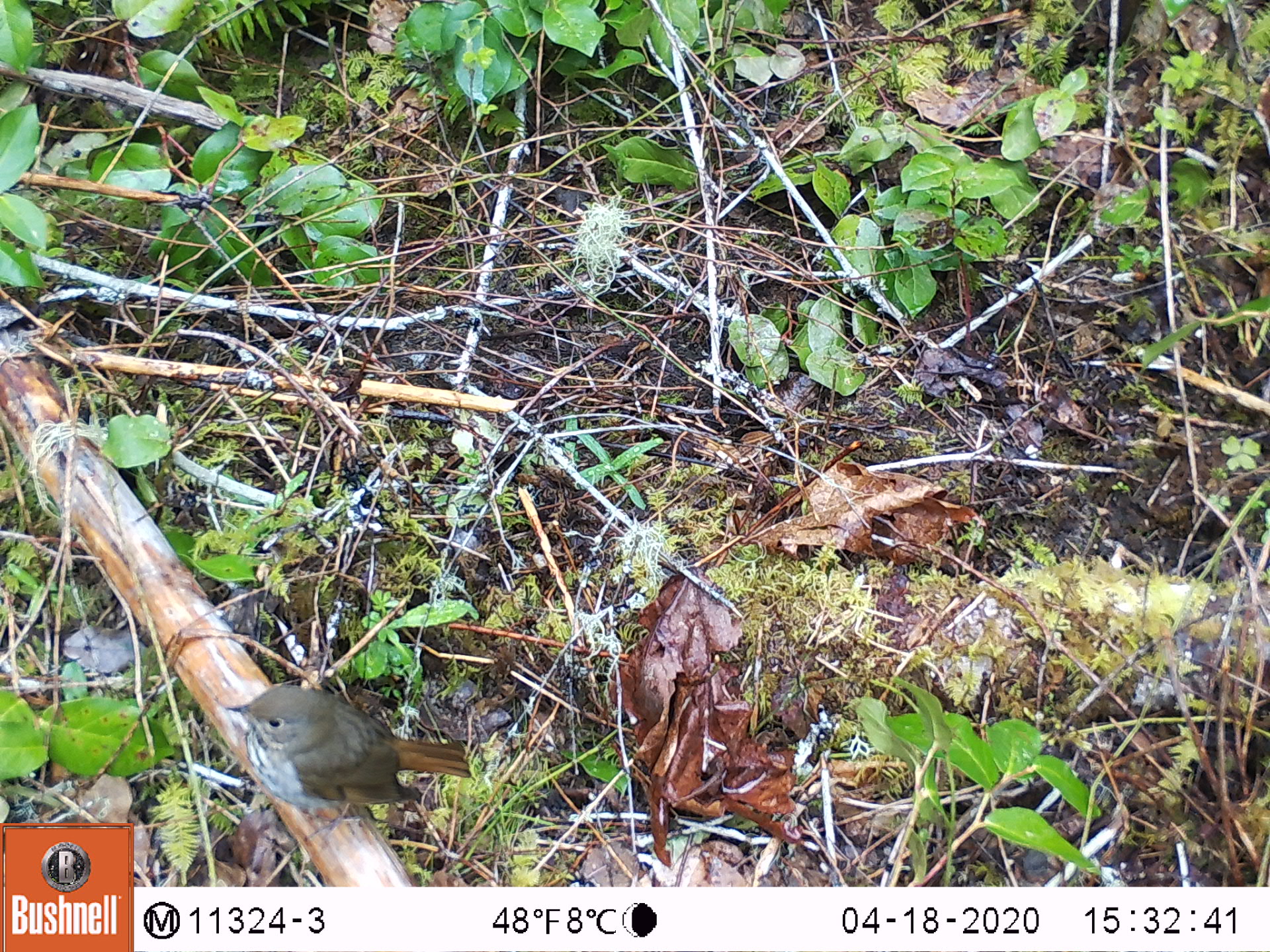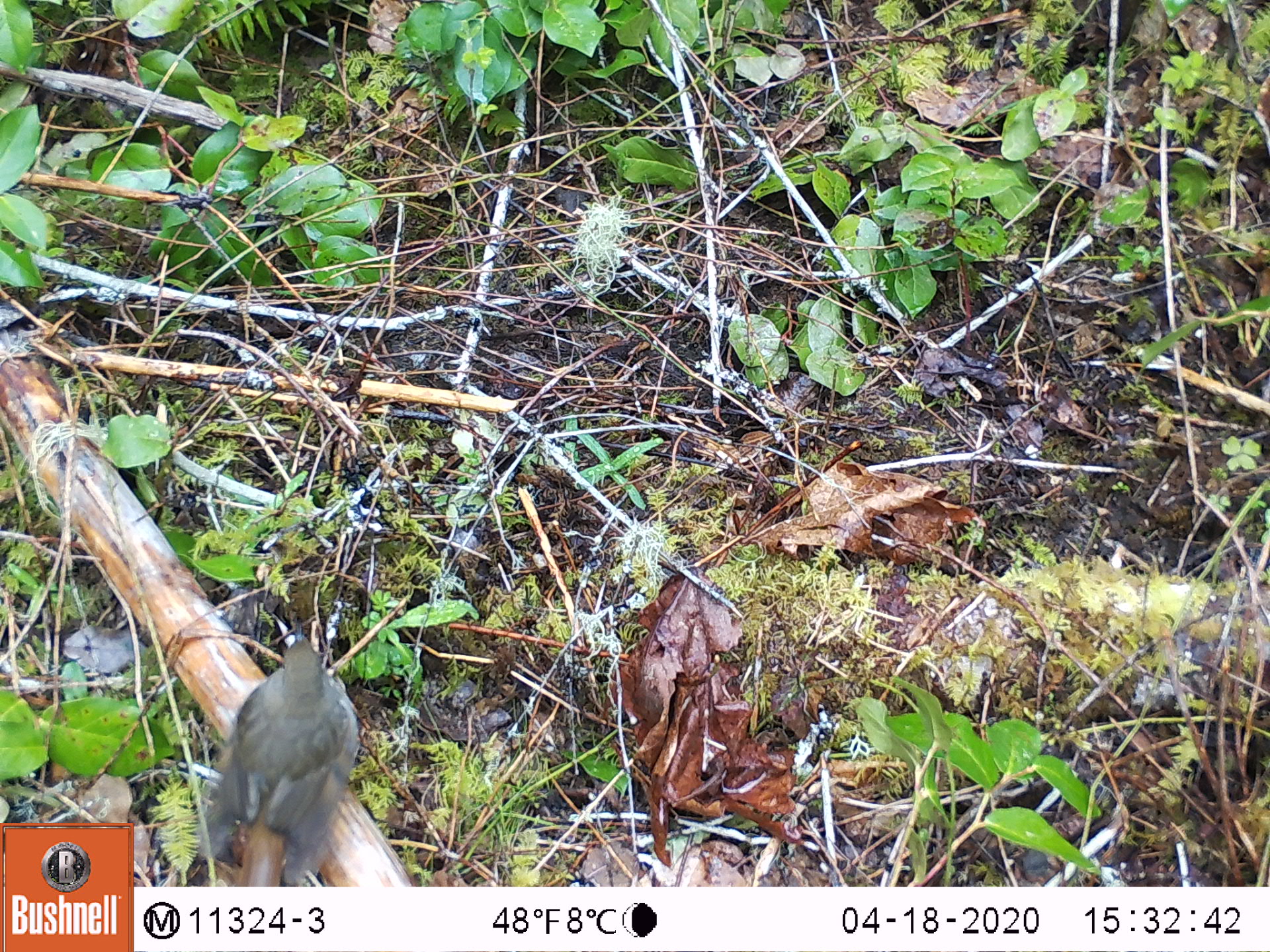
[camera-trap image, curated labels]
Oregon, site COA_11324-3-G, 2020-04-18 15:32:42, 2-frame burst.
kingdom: Animalia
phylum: Chordata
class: Aves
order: Passeriformes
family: Turdidae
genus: Catharus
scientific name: Catharus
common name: brown thrushes and nightingale-thrushes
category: catharus species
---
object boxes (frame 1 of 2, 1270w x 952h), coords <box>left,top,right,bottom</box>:
catharus species: <box>207,668,486,859</box>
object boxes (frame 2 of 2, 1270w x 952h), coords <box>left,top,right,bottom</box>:
catharus species: <box>190,616,376,885</box>